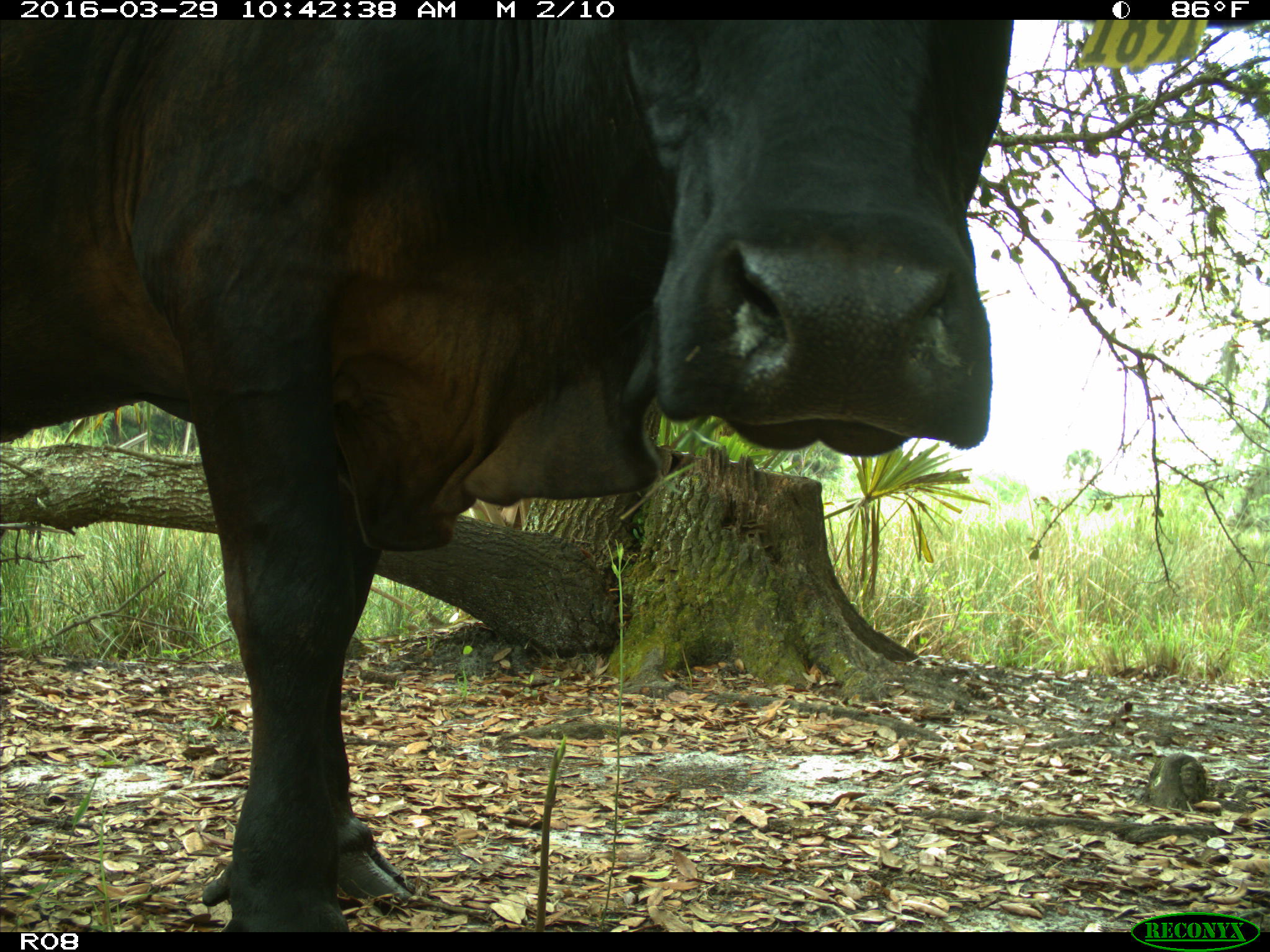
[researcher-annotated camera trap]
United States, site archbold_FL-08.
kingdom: Animalia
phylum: Chordata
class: Mammalia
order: Artiodactyla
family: Bovidae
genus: Bos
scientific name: Bos taurus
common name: domestic cow